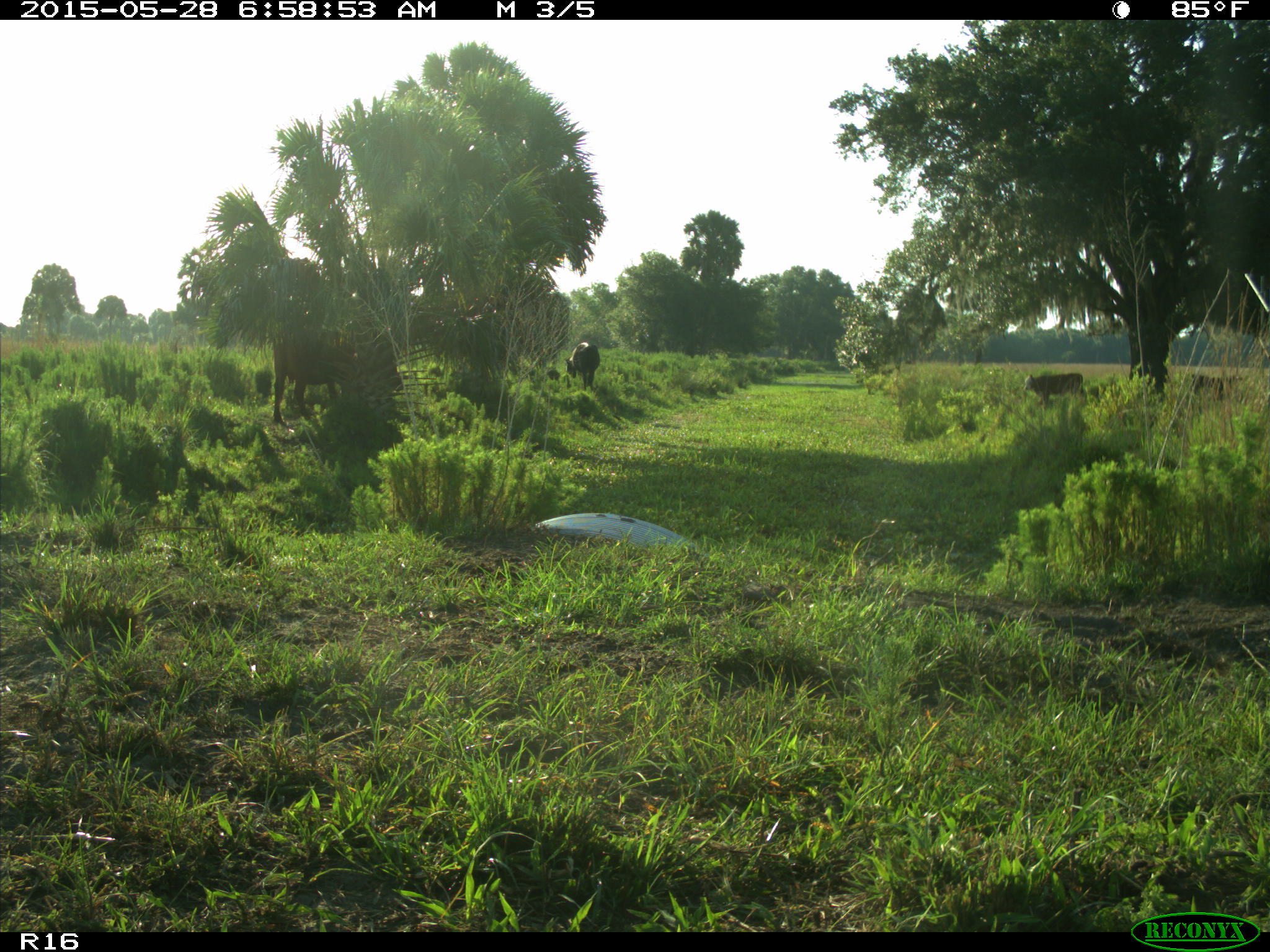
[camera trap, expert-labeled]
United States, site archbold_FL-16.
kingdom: Animalia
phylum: Chordata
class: Mammalia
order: Artiodactyla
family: Bovidae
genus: Bos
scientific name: Bos taurus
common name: domestic cow